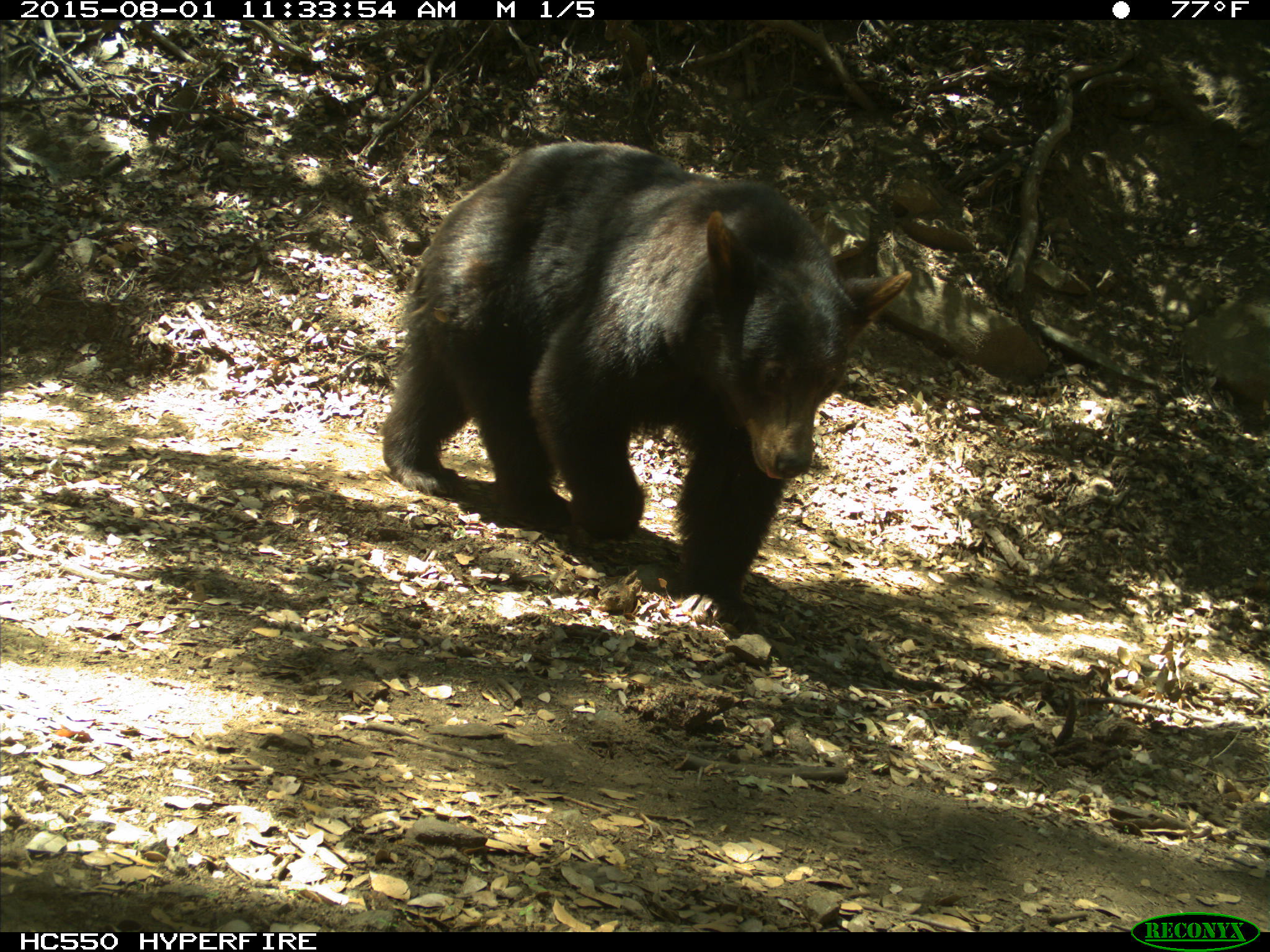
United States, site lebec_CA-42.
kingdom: Animalia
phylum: Chordata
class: Mammalia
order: Carnivora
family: Ursidae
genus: Ursus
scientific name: Ursus americanus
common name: american black bear